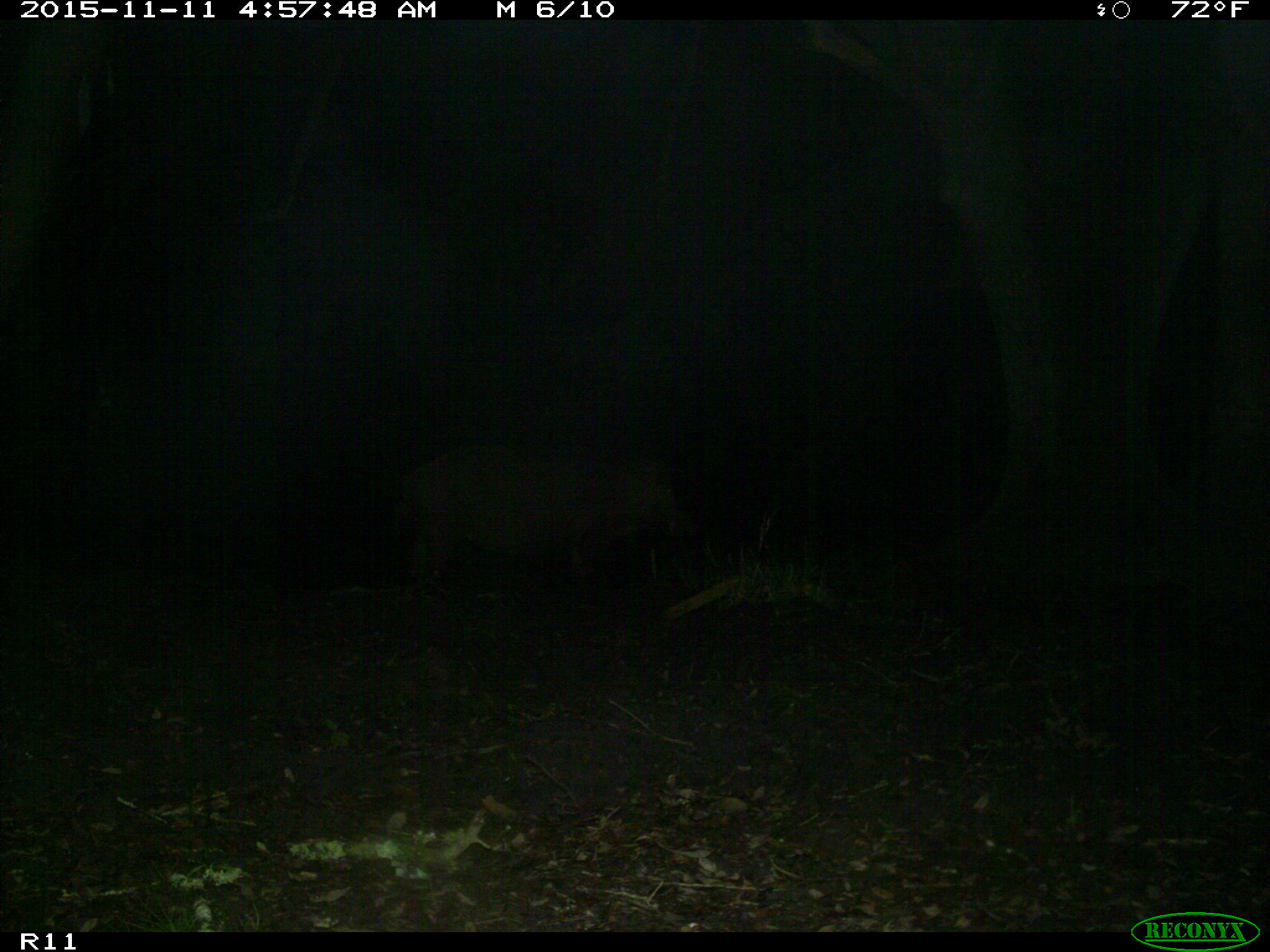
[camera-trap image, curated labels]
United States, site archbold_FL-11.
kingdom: Animalia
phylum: Chordata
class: Mammalia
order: Artiodactyla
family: Suidae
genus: Sus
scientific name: Sus scrofa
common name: wild boar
Sus scrofa (wild boar).